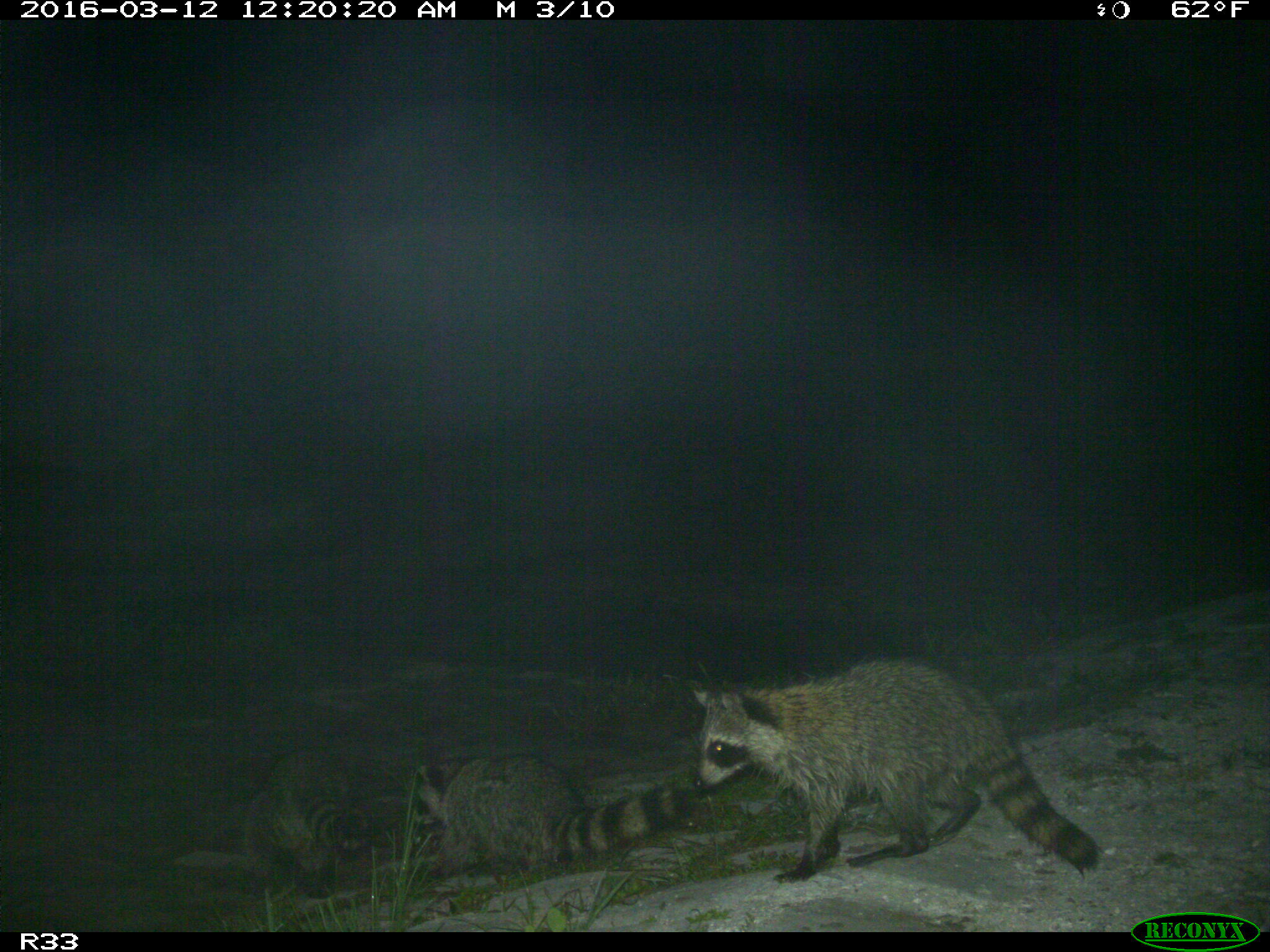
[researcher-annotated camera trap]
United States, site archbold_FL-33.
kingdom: Animalia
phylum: Chordata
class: Mammalia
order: Carnivora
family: Procyonidae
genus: Procyon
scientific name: Procyon lotor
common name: common raccoon